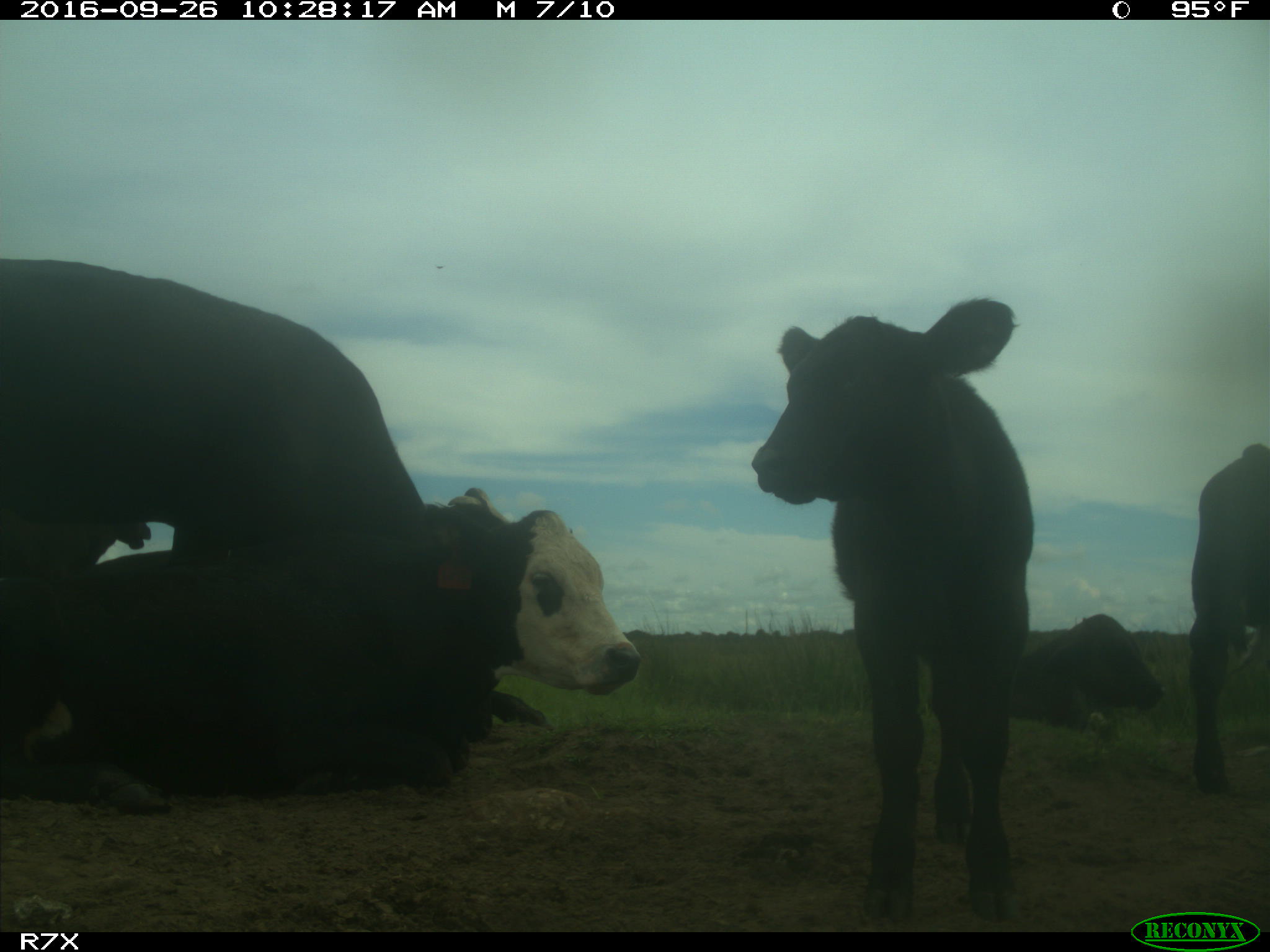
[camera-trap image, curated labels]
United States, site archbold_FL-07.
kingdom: Animalia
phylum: Chordata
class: Mammalia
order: Artiodactyla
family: Bovidae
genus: Bos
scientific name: Bos taurus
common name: domestic cow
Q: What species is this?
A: Bos taurus (domestic cow).